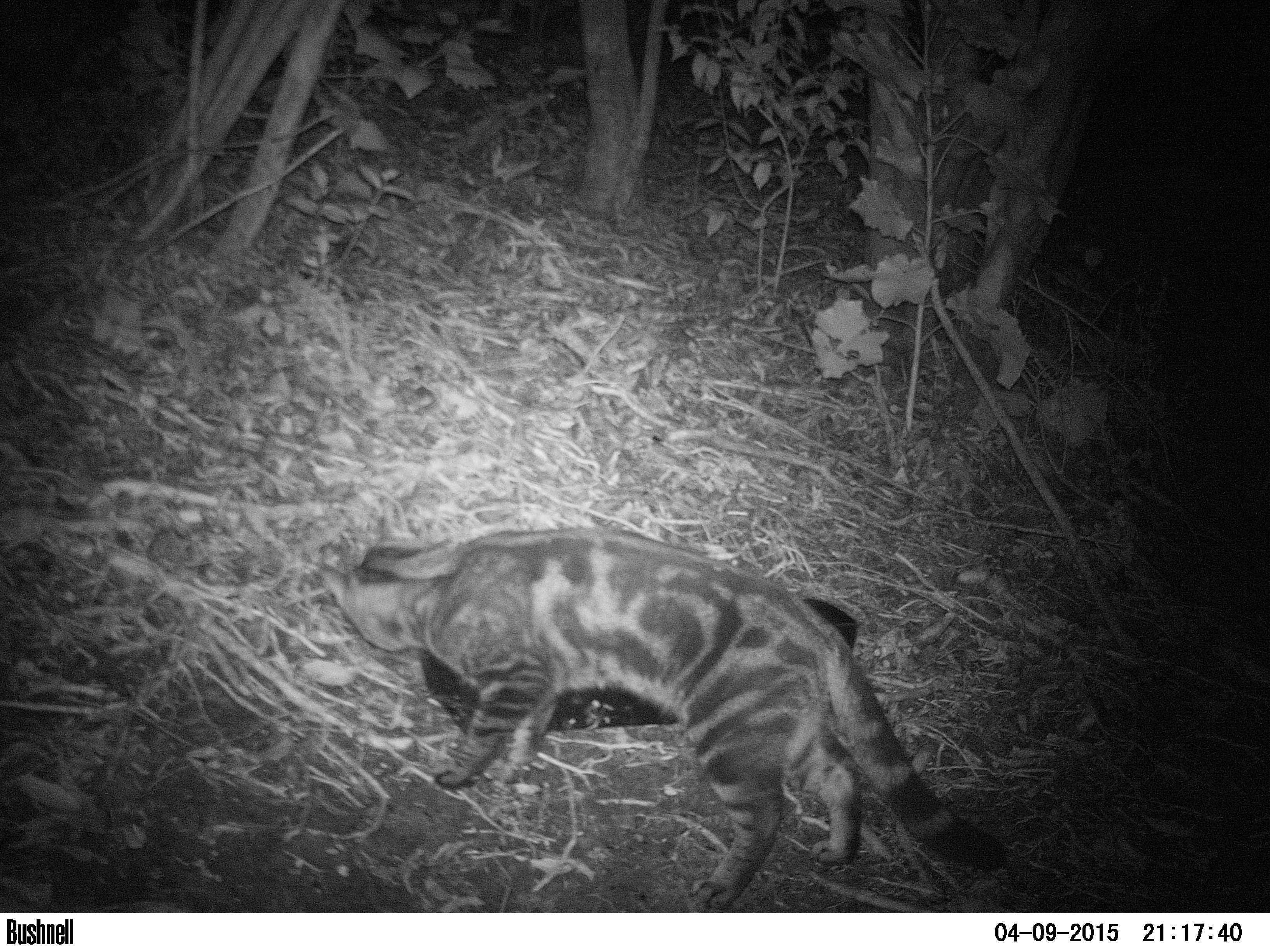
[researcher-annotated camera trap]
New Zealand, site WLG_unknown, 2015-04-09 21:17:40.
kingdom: Animalia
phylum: Chordata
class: Mammalia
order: Carnivora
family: Felidae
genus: Felis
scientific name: Felis catus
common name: domestic cat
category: cat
Cat (domestic cat) (Felis catus).